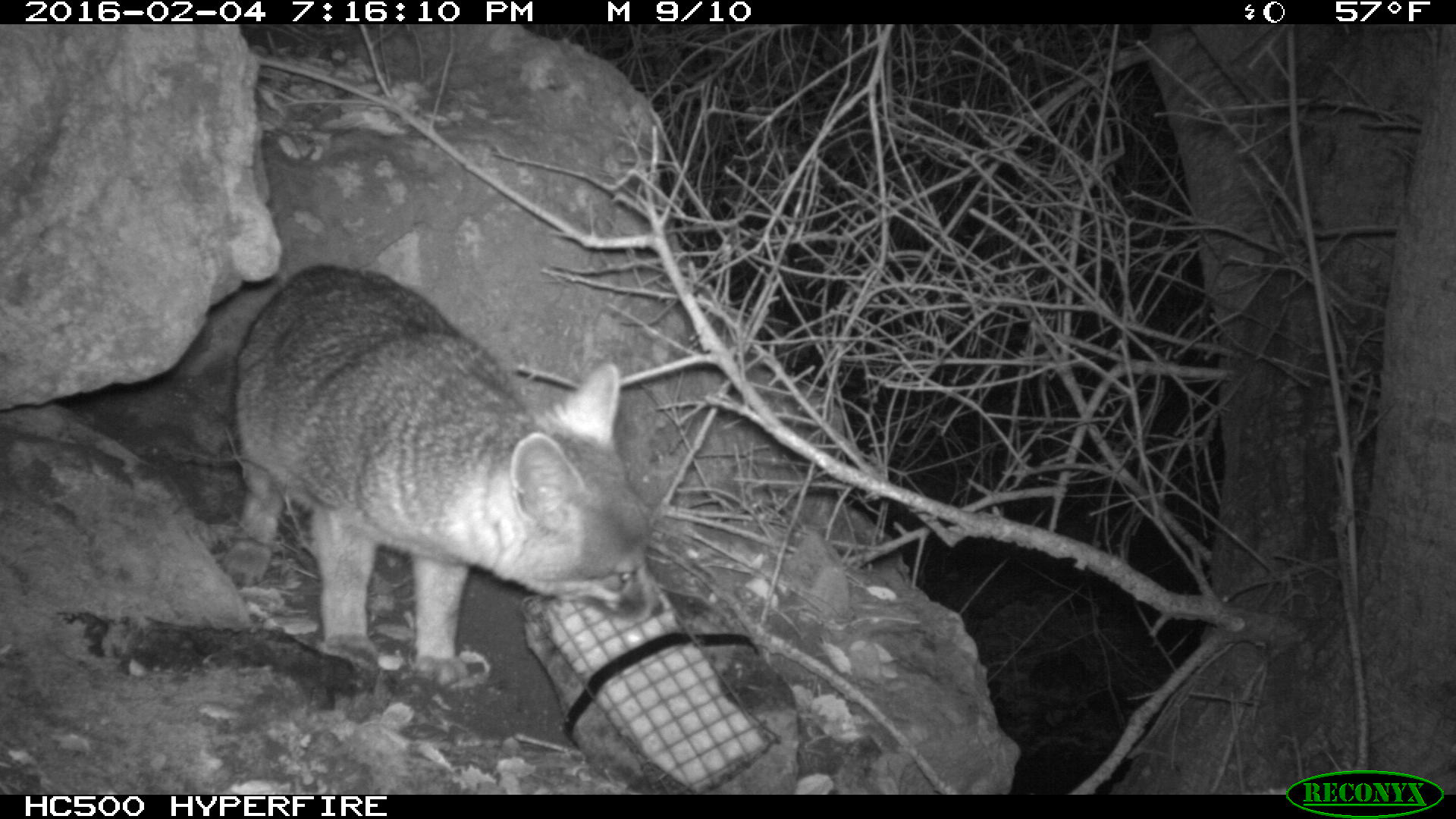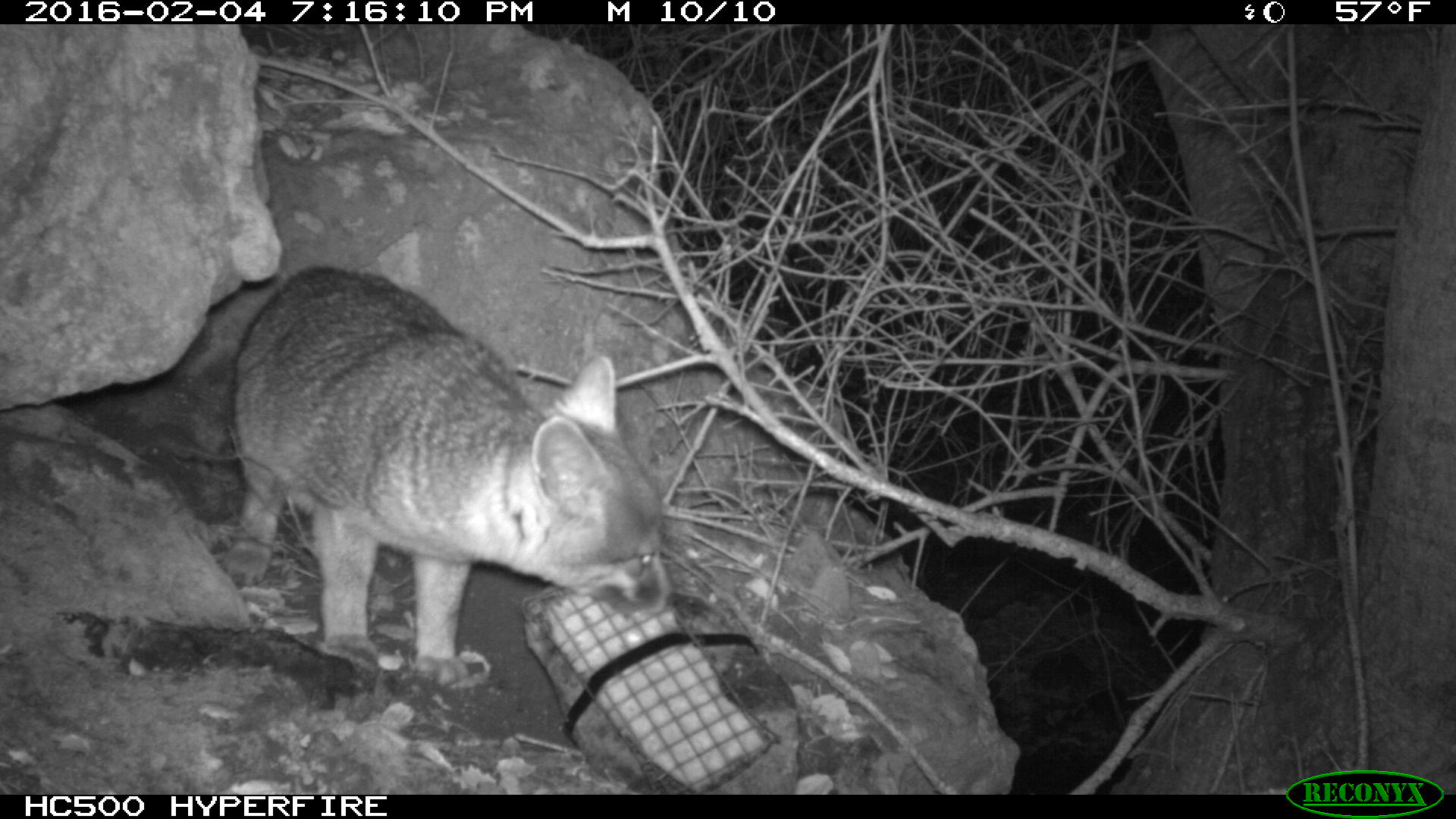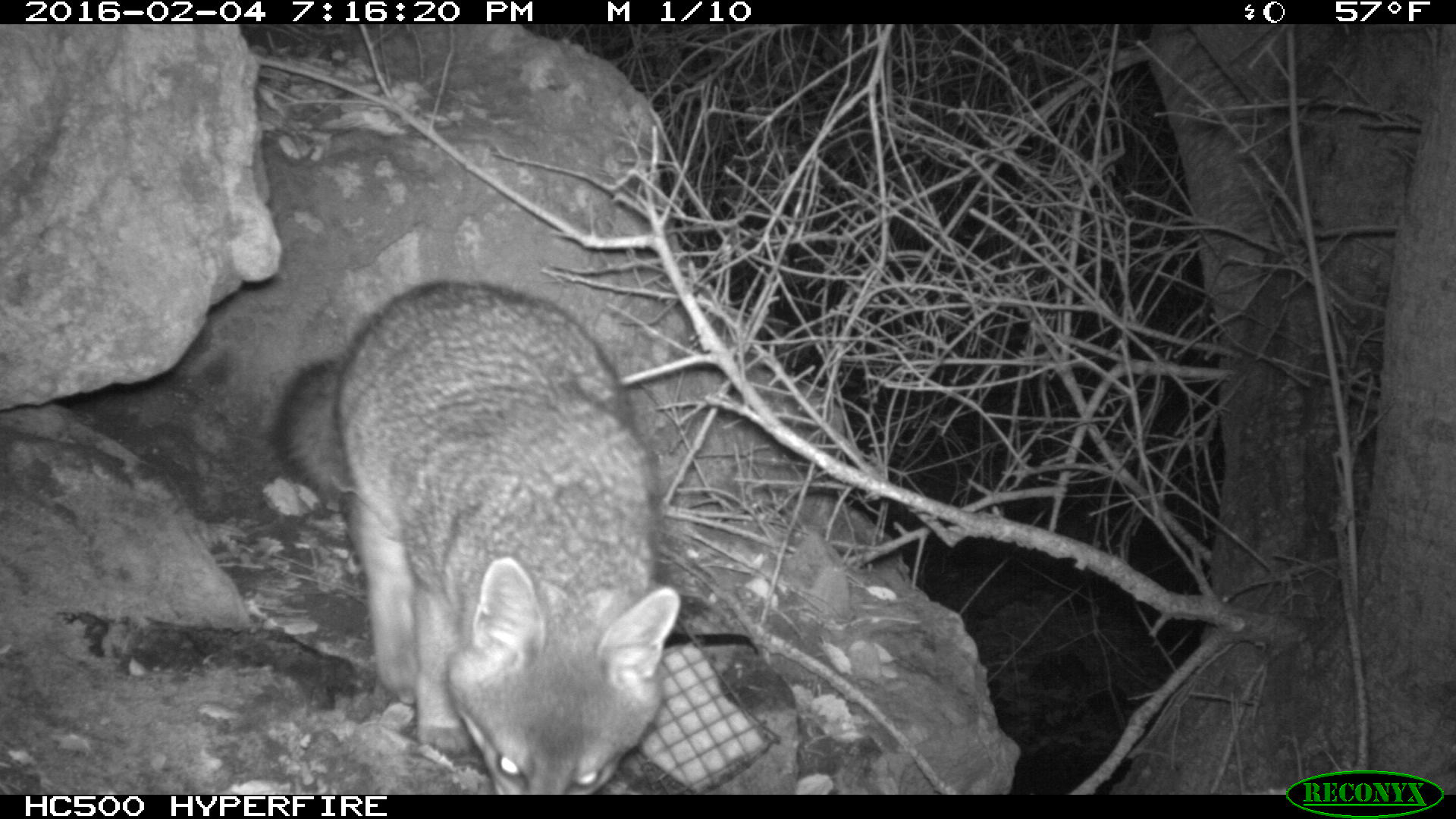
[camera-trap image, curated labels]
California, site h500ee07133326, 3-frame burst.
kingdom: Animalia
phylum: Chordata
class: Mammalia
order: Carnivora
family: Canidae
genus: Urocyon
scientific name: Urocyon littoralis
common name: island fox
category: fox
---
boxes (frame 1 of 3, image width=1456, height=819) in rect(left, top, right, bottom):
fox: rect(218, 264, 664, 685)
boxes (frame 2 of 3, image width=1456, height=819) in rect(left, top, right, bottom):
fox: rect(230, 266, 679, 685)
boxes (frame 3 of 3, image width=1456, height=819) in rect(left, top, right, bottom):
fox: rect(271, 281, 682, 792)